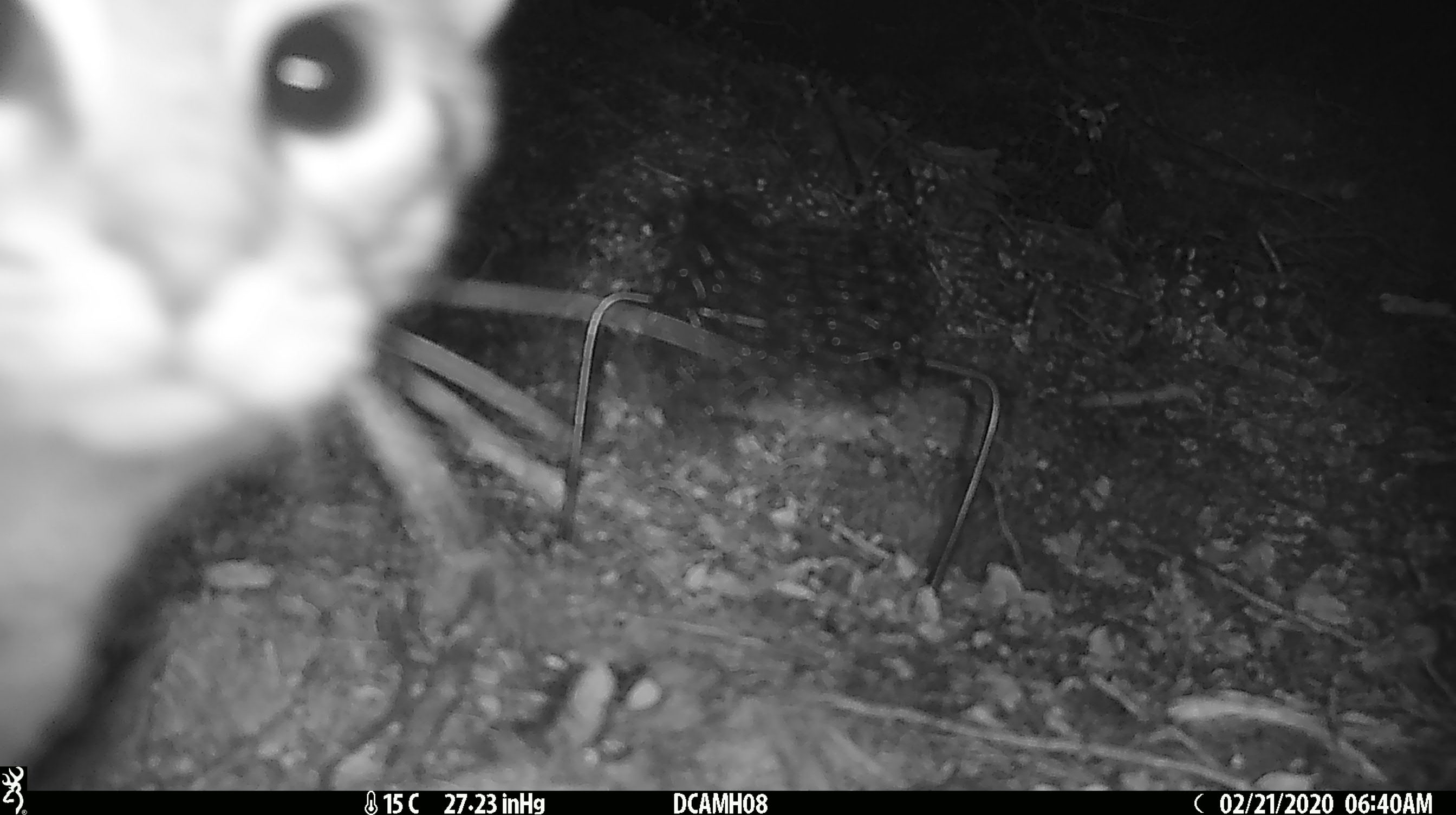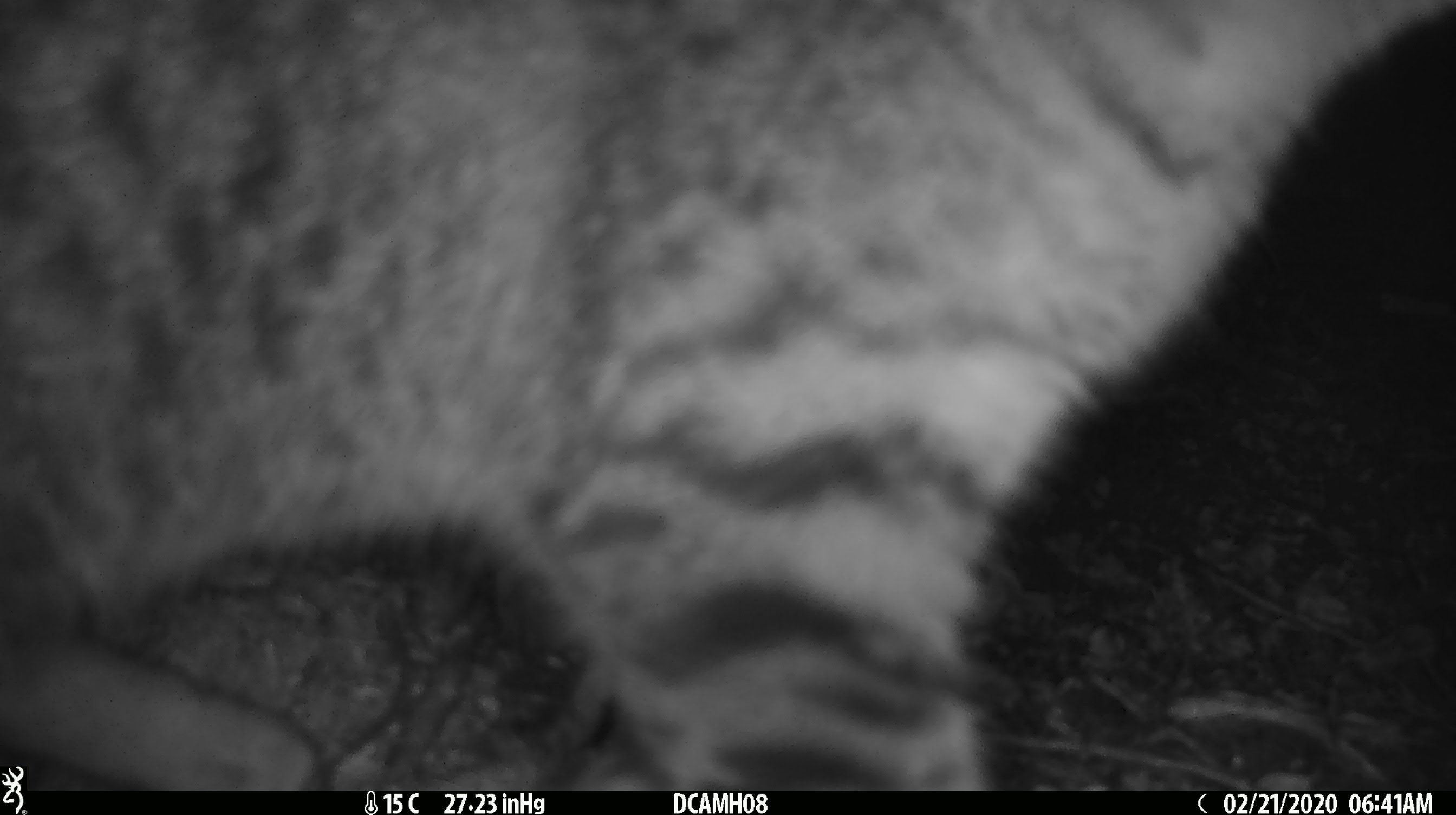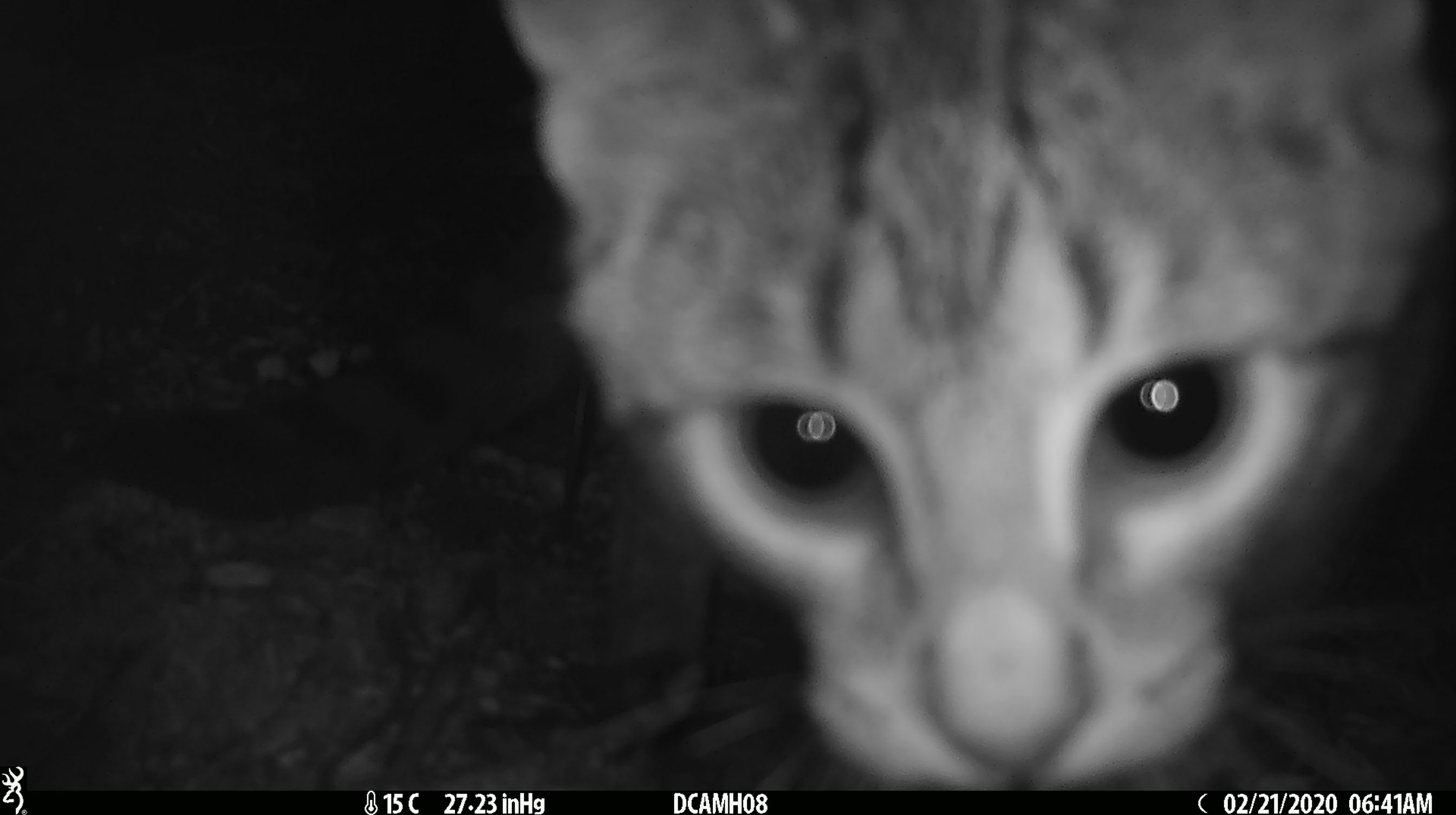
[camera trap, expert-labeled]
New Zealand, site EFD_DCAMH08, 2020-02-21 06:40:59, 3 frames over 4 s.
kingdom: Animalia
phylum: Chordata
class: Mammalia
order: Carnivora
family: Felidae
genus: Felis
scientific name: Felis catus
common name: domestic cat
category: cat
Cat (domestic cat) (Felis catus).